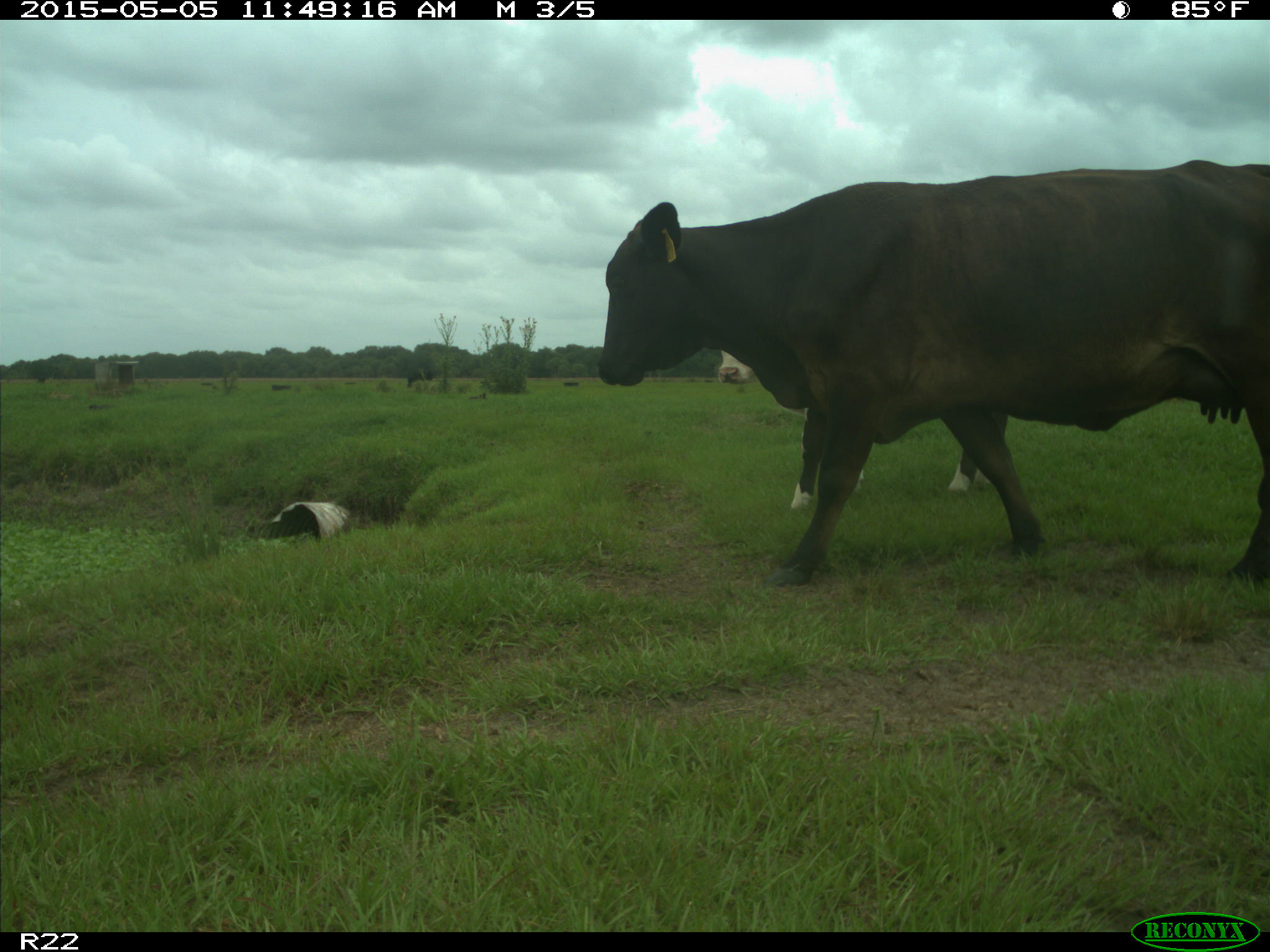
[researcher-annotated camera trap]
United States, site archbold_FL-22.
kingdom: Animalia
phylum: Chordata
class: Mammalia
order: Artiodactyla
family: Bovidae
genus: Bos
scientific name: Bos taurus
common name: domestic cow